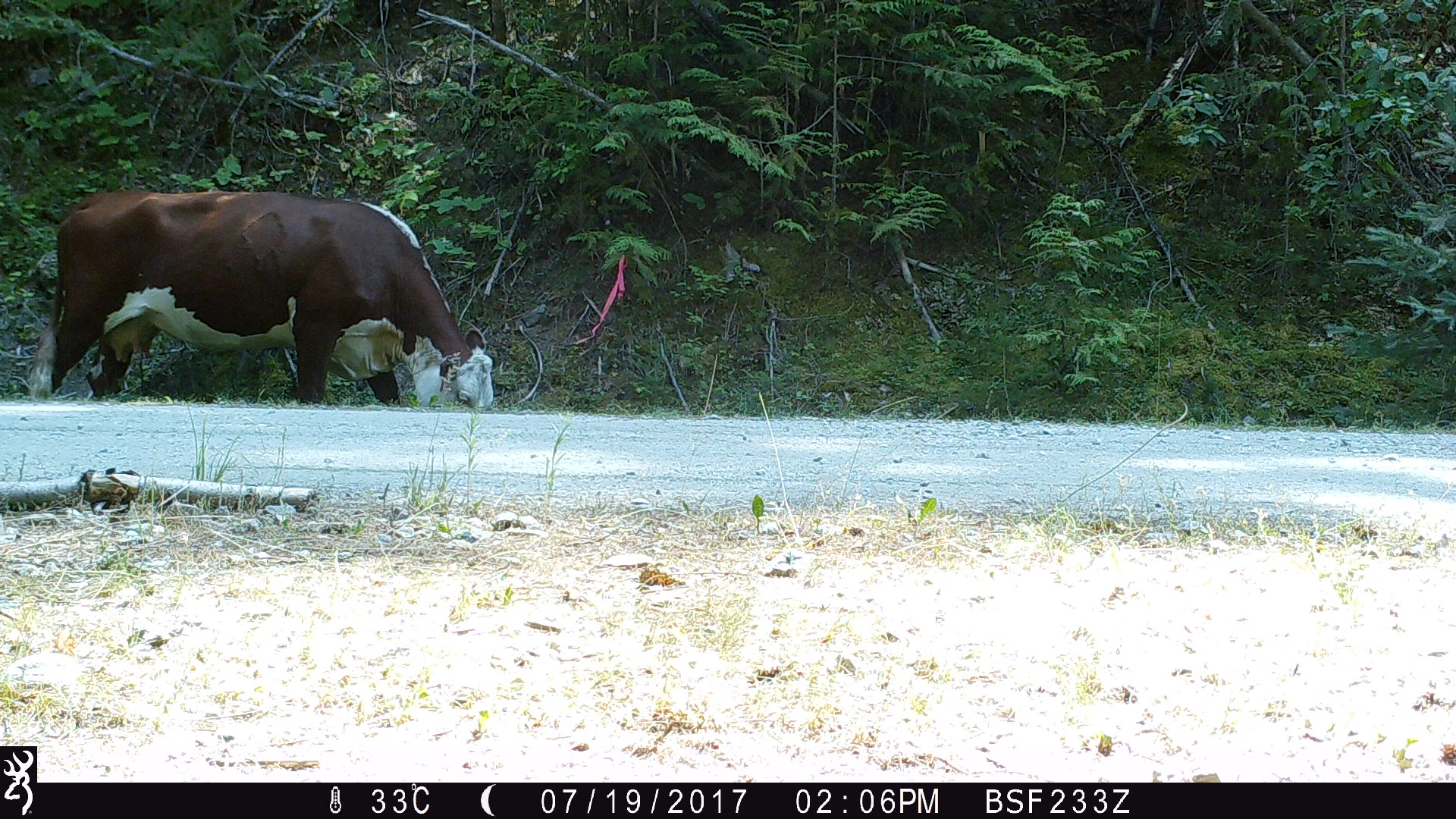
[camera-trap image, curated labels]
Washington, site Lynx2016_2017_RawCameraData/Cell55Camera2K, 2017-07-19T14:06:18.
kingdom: Animalia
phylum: Chordata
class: Mammalia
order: Artiodactyla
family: Bovidae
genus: Bos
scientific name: Bos taurus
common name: domestic cattle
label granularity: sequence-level